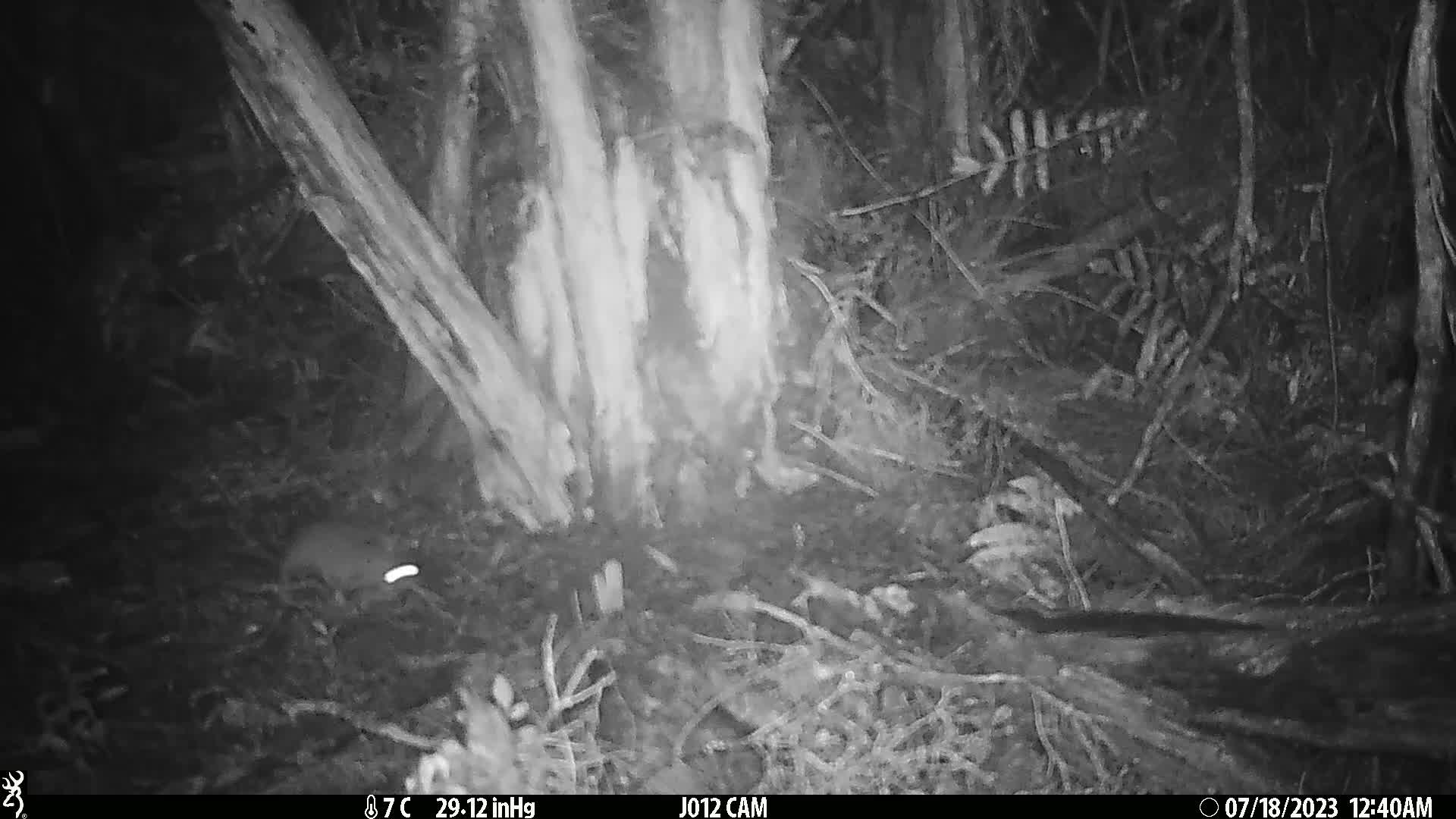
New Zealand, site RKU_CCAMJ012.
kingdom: Animalia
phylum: Chordata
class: Mammalia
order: Rodentia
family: Muridae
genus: Rattus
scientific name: Rattus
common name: rat